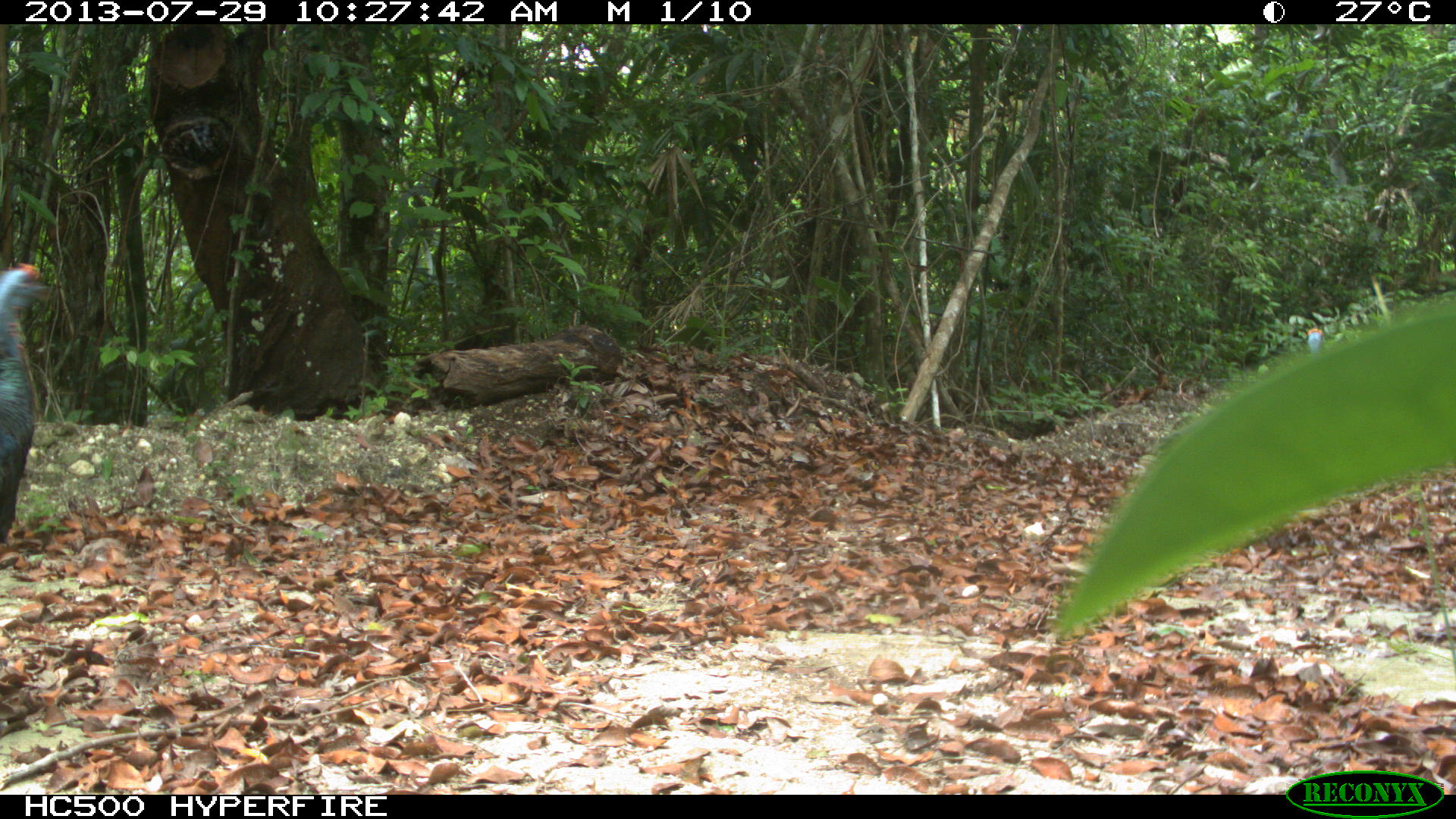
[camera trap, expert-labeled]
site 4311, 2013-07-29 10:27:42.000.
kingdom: Animalia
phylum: Chordata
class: Aves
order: Galliformes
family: Phasianidae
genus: Meleagris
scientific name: Meleagris ocellata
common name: ocellated turkey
Meleagris ocellata (ocellated turkey), count 2.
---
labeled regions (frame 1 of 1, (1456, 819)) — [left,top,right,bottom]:
meleagris ocellata: [0,261,48,543]